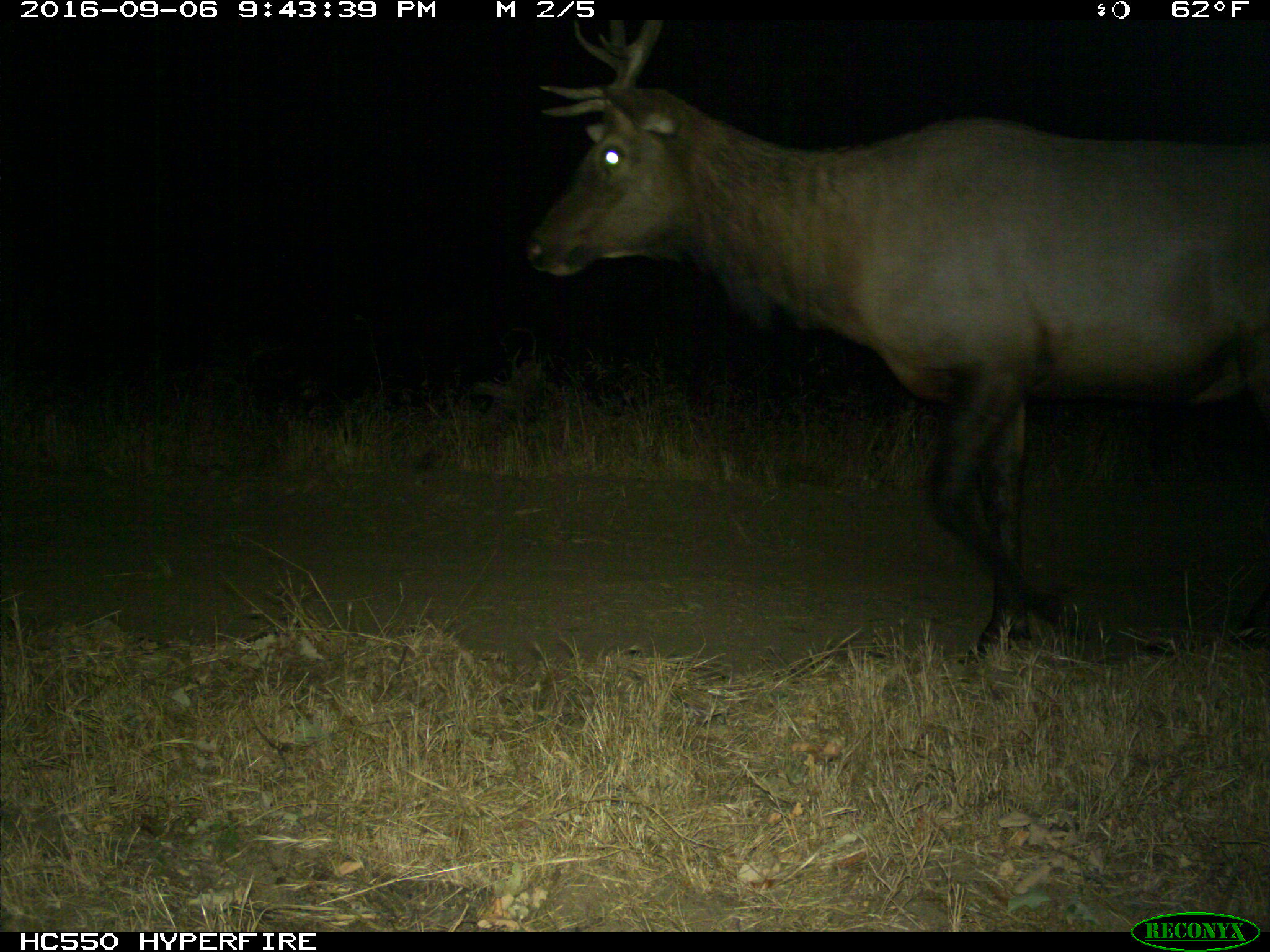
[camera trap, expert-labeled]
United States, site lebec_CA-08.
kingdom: Animalia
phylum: Chordata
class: Mammalia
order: Artiodactyla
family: Cervidae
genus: Cervus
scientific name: Cervus canadensis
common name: elk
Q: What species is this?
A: Cervus canadensis (elk).